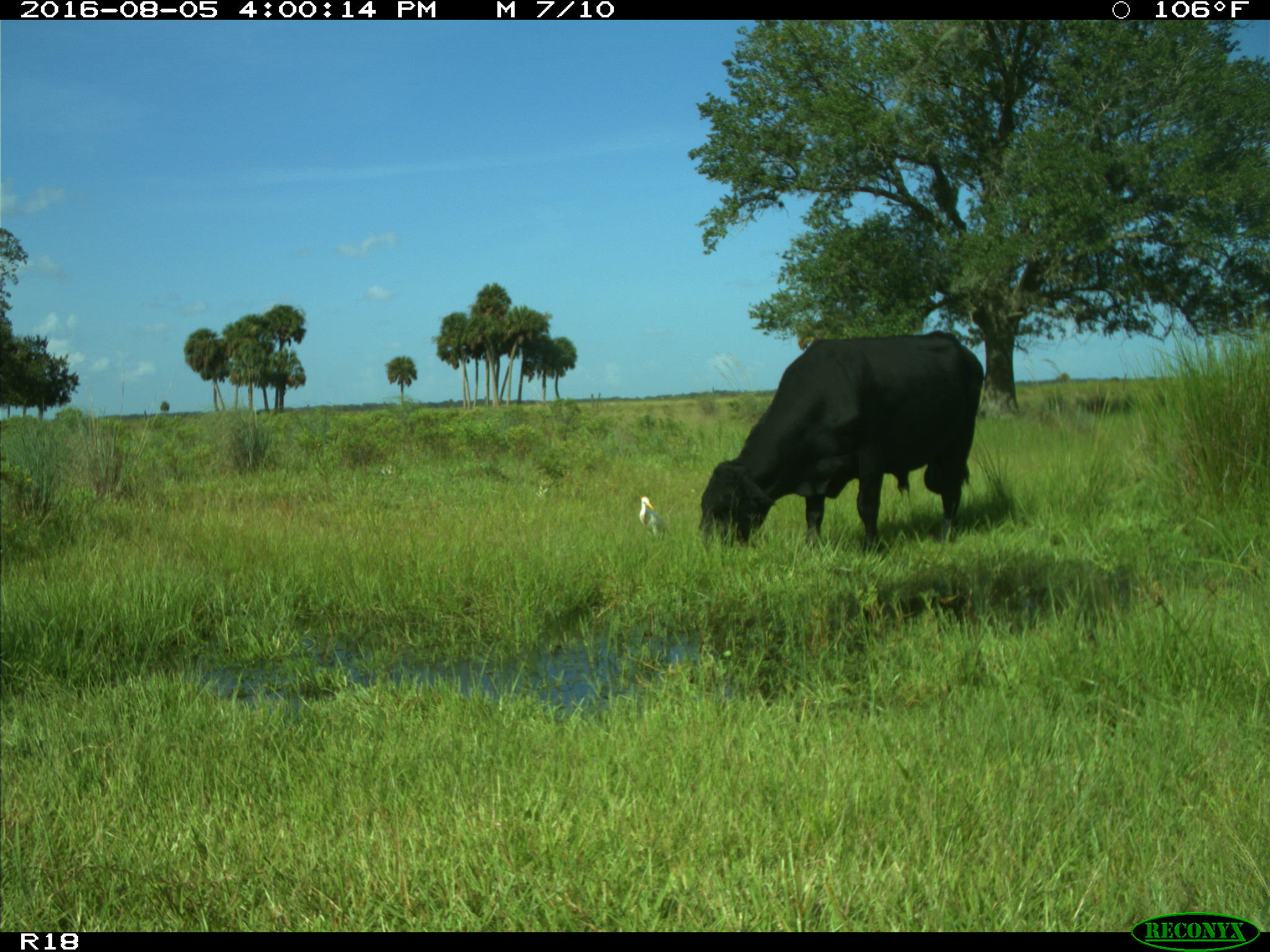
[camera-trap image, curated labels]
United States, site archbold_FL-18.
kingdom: Animalia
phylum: Chordata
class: Mammalia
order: Artiodactyla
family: Bovidae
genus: Bos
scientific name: Bos taurus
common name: domestic cow